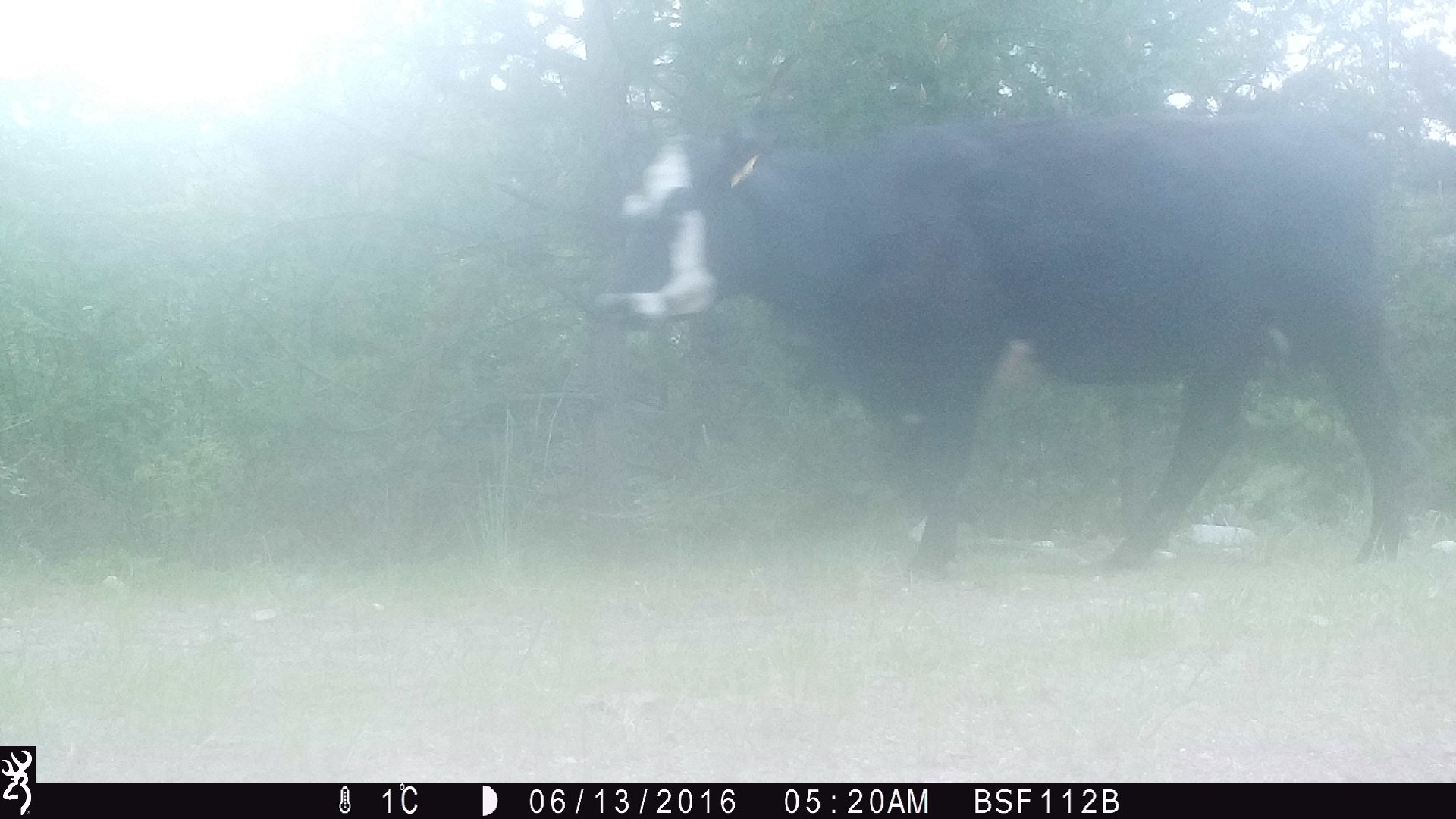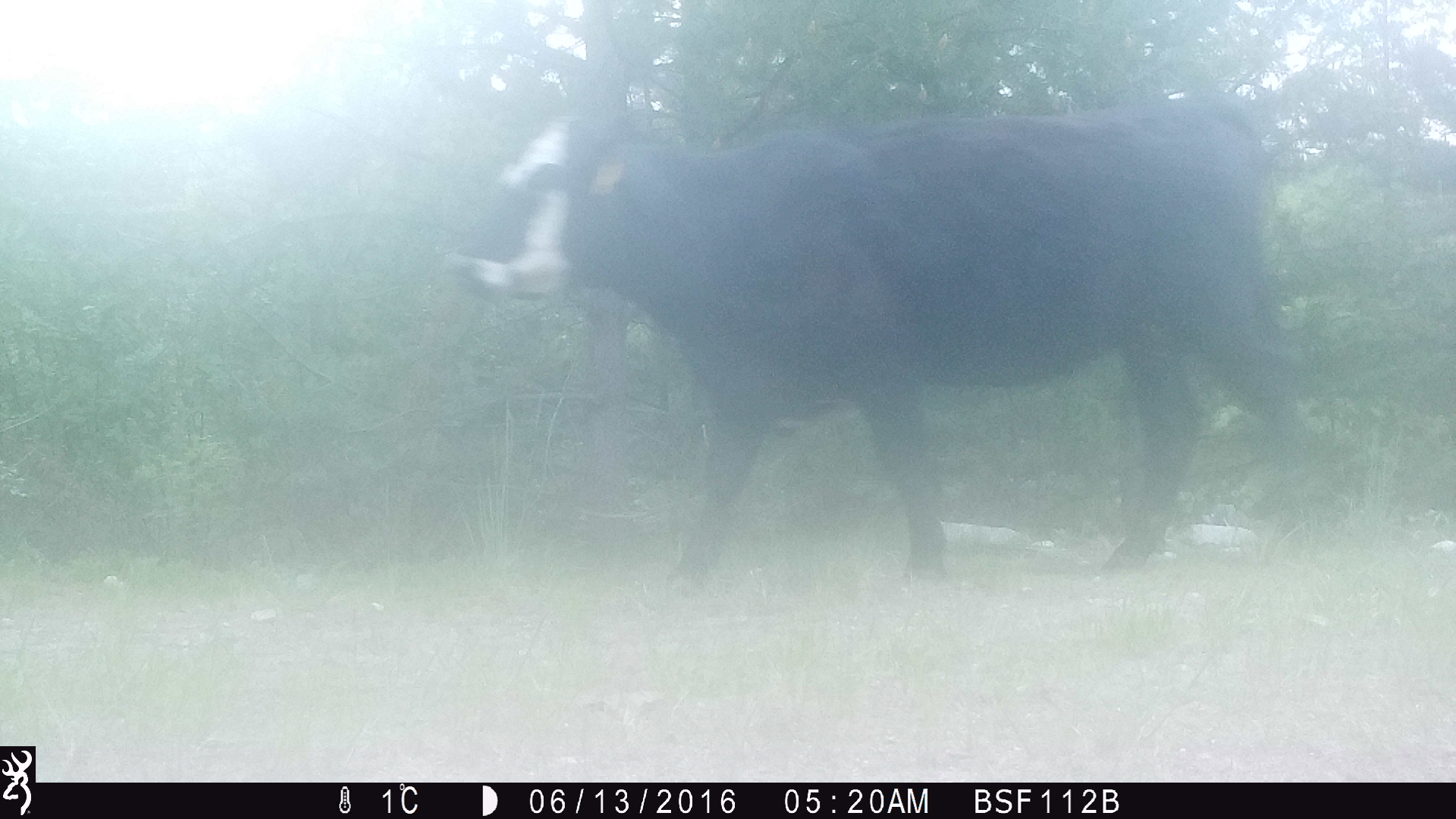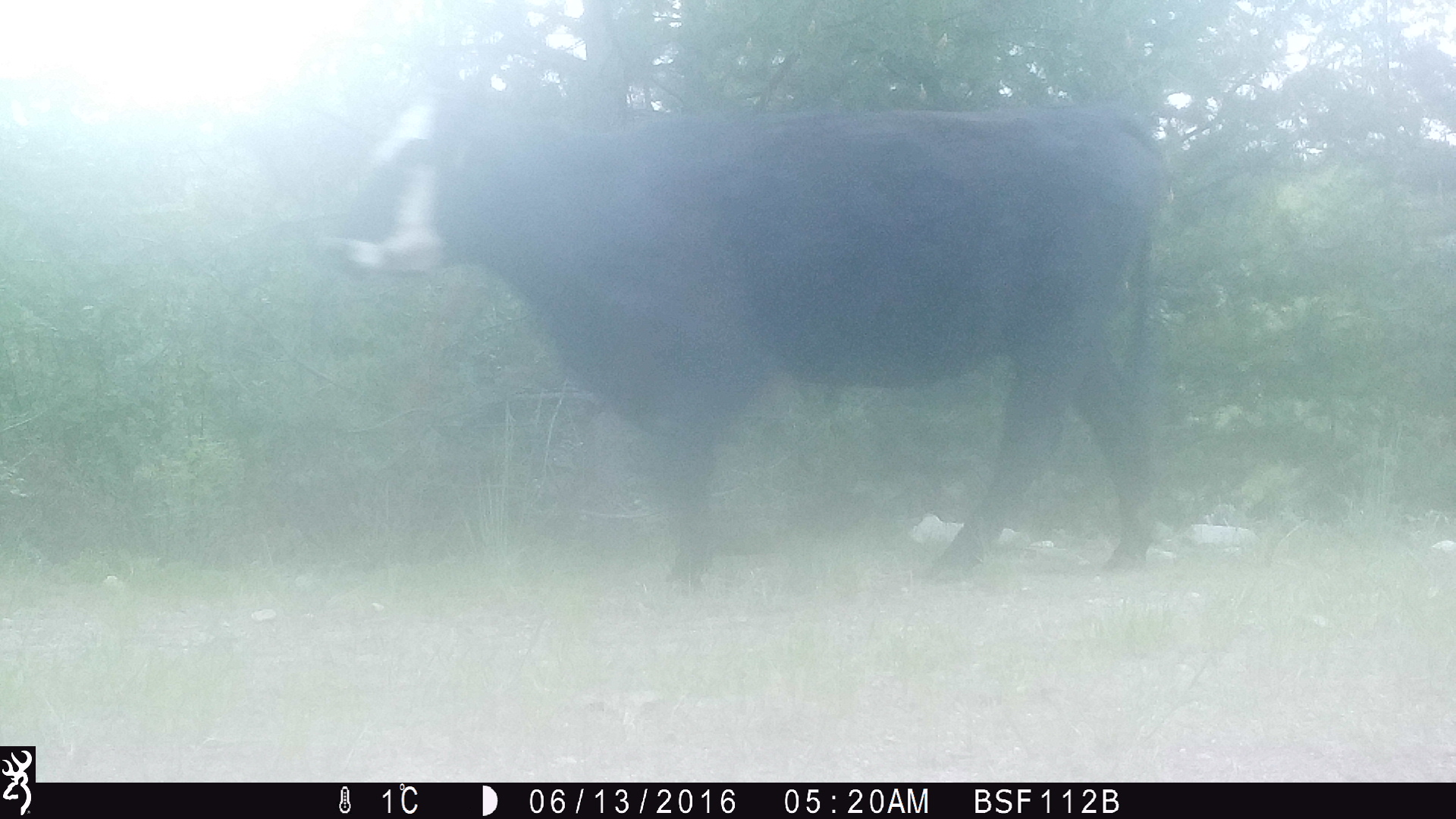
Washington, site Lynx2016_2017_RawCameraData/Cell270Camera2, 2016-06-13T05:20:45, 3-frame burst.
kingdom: Animalia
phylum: Chordata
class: Mammalia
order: Artiodactyla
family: Bovidae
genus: Bos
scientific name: Bos taurus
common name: domestic cattle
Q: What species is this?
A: Domestic cattle (Bos taurus).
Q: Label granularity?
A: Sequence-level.